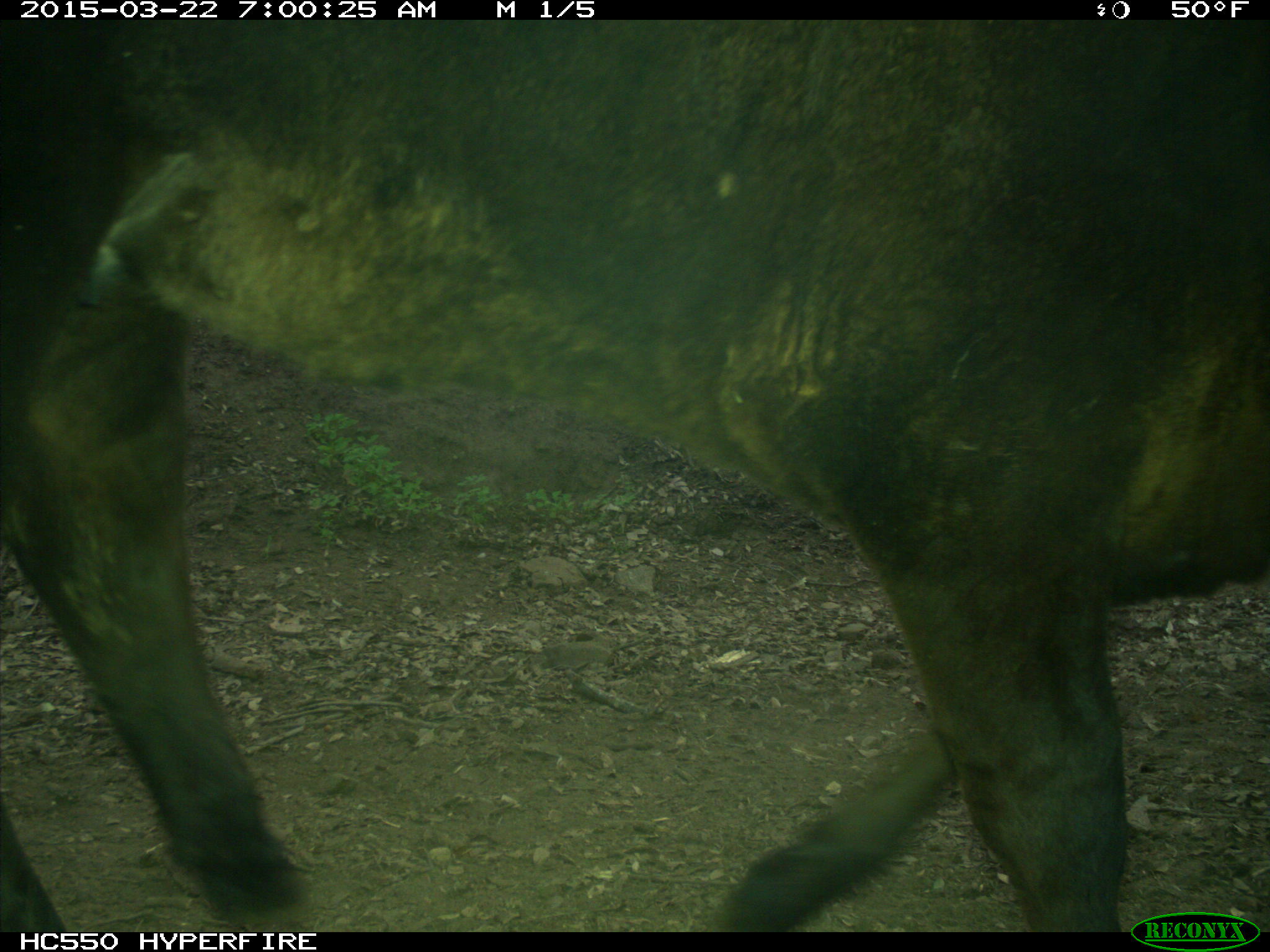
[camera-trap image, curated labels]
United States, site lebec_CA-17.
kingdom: Animalia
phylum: Chordata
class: Mammalia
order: Artiodactyla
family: Bovidae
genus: Bos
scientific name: Bos taurus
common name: domestic cow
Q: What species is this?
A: Bos taurus (domestic cow).